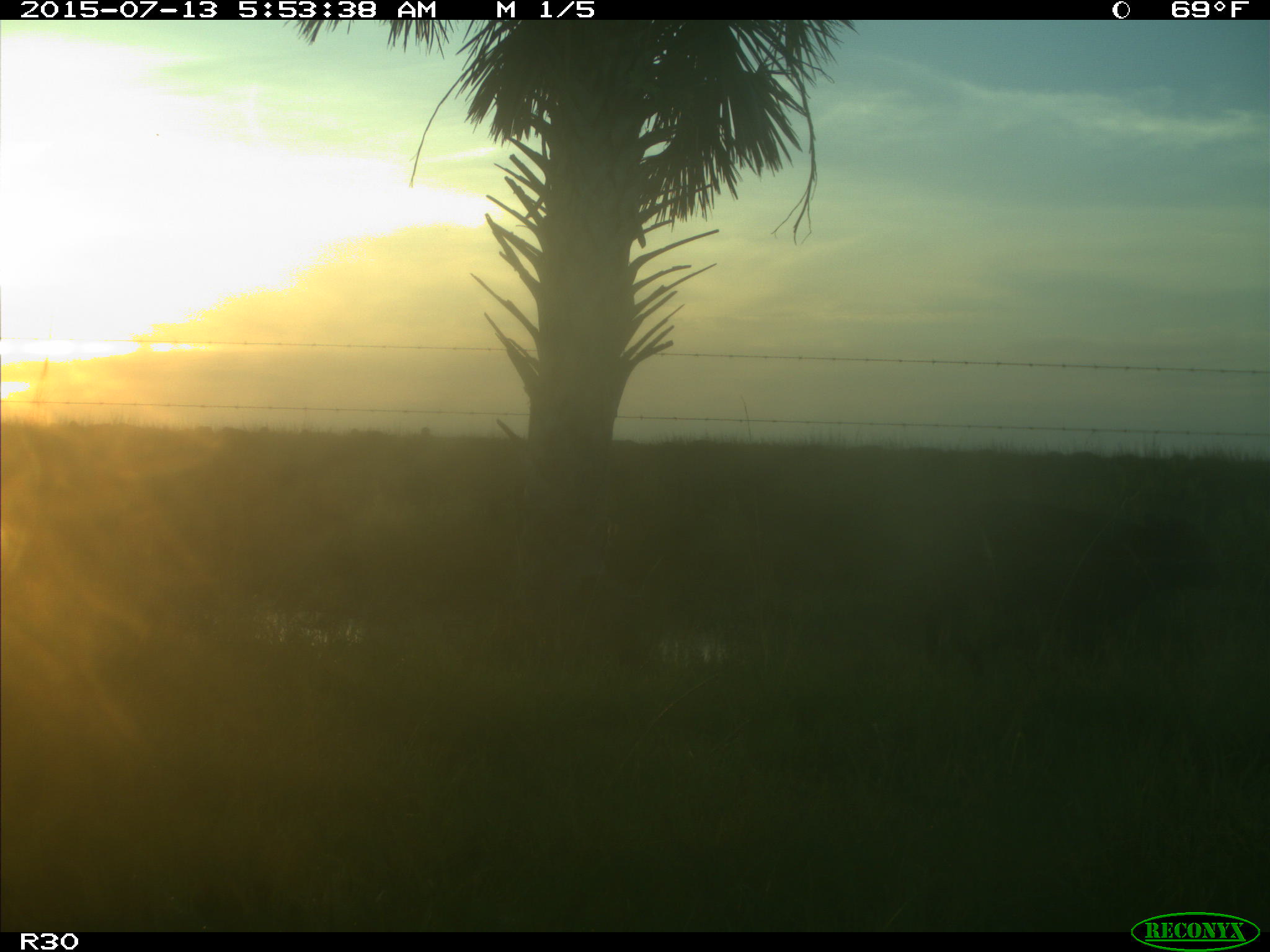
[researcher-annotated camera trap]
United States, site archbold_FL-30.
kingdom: Animalia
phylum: Chordata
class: Mammalia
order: Artiodactyla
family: Bovidae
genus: Bos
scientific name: Bos taurus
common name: domestic cow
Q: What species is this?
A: Bos taurus (domestic cow).